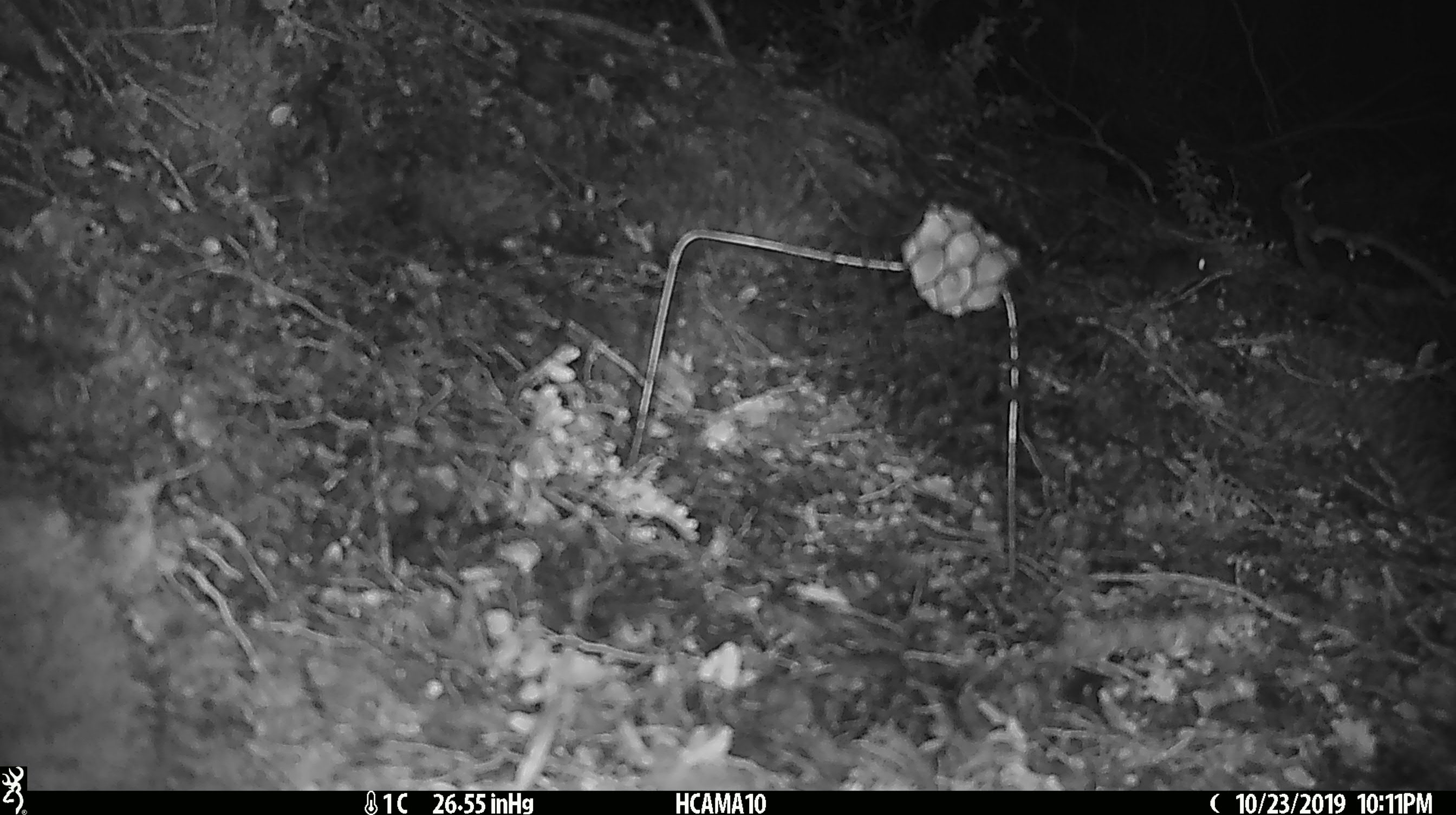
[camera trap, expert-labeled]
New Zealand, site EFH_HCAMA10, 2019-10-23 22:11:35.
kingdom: Animalia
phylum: Chordata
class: Mammalia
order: Rodentia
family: Muridae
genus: Mus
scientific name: Mus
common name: mouse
Mouse (Mus).